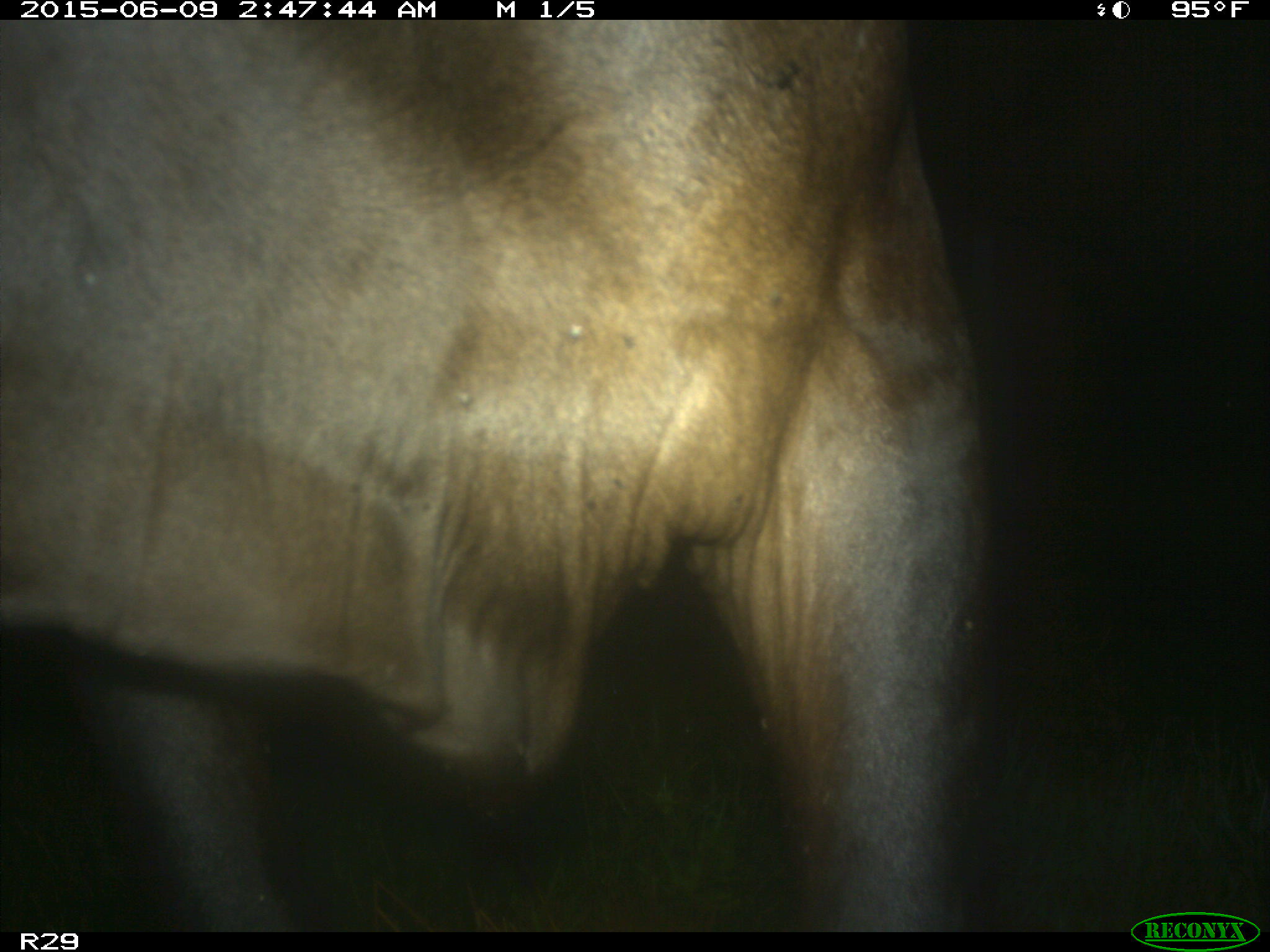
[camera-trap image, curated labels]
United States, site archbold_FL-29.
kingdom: Animalia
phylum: Chordata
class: Mammalia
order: Artiodactyla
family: Bovidae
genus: Bos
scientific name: Bos taurus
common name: domestic cow